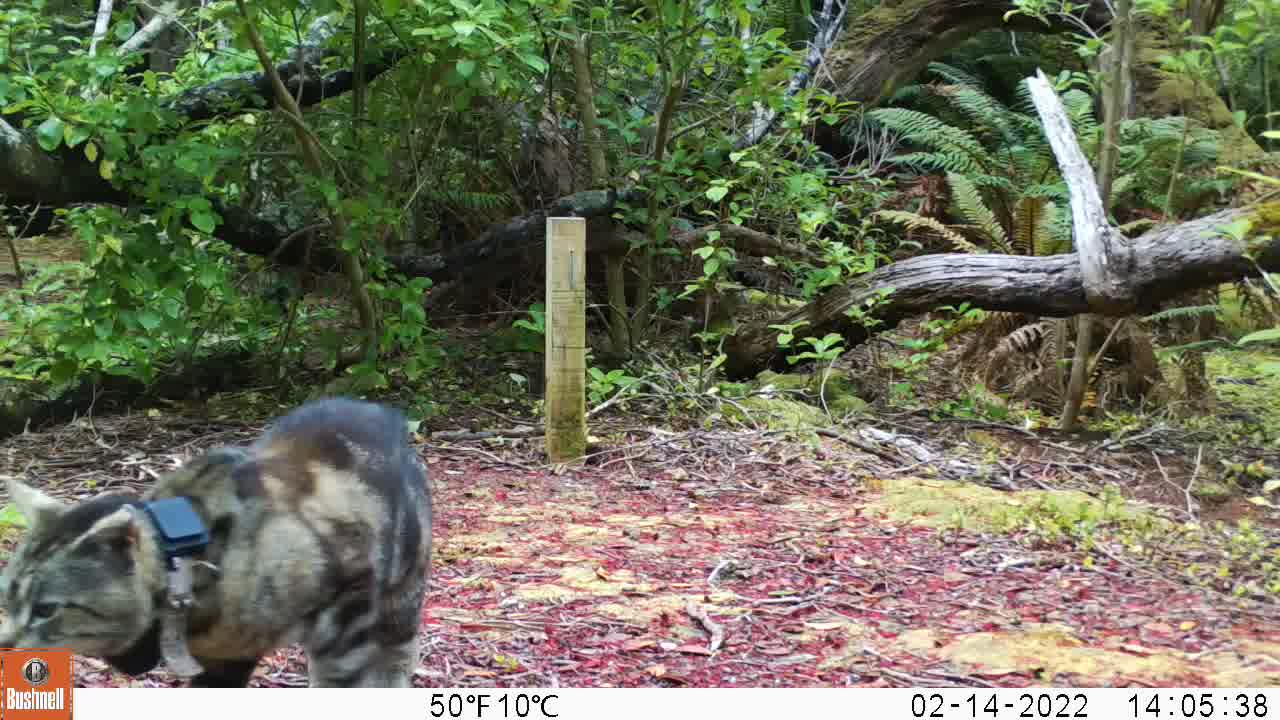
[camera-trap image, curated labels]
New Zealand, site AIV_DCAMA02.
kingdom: Animalia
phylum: Chordata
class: Mammalia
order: Carnivora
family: Felidae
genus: Felis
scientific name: Felis catus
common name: domestic cat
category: cat